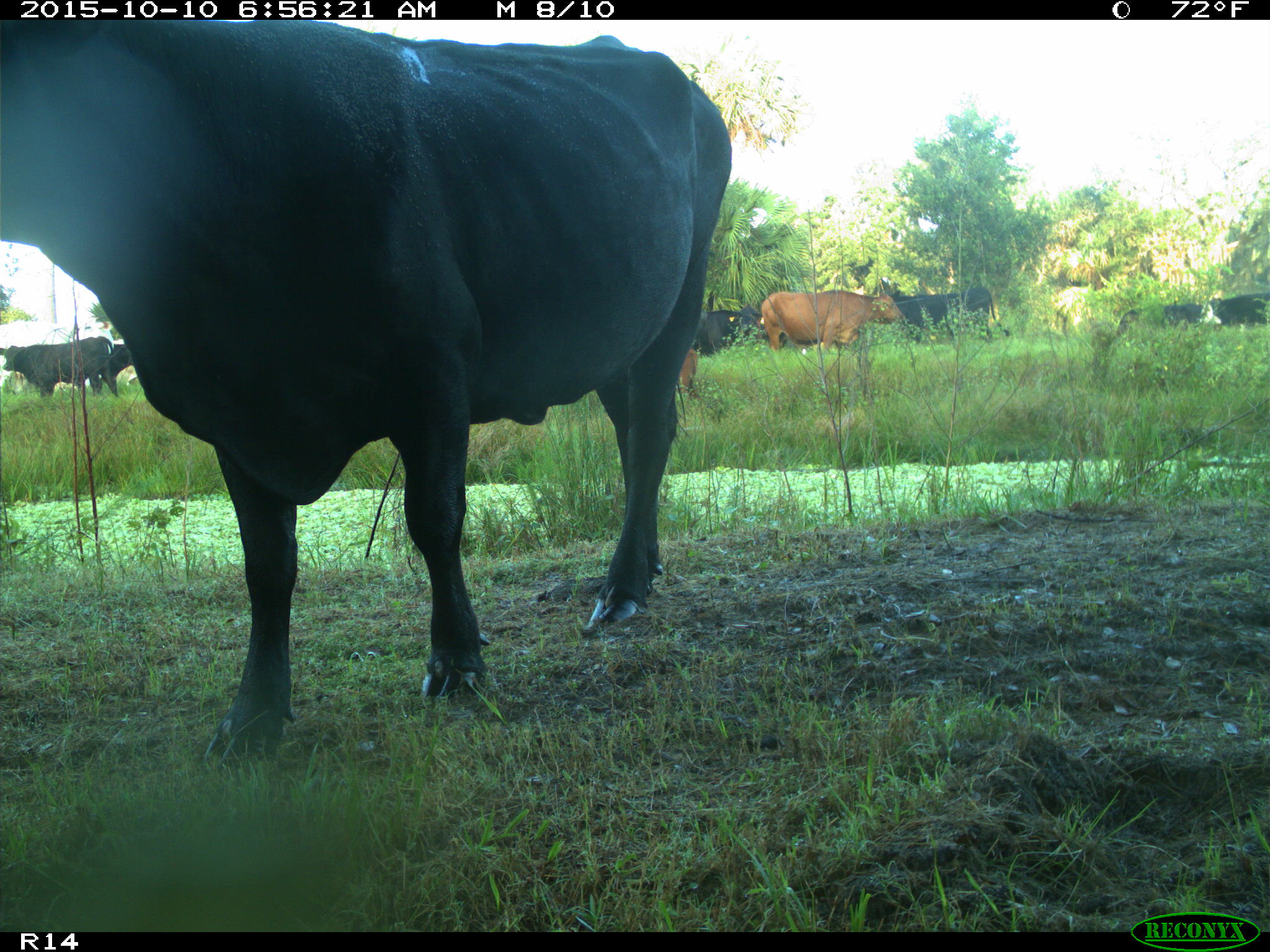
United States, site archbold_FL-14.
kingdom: Animalia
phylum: Chordata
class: Mammalia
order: Artiodactyla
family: Bovidae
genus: Bos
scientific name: Bos taurus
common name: domestic cow